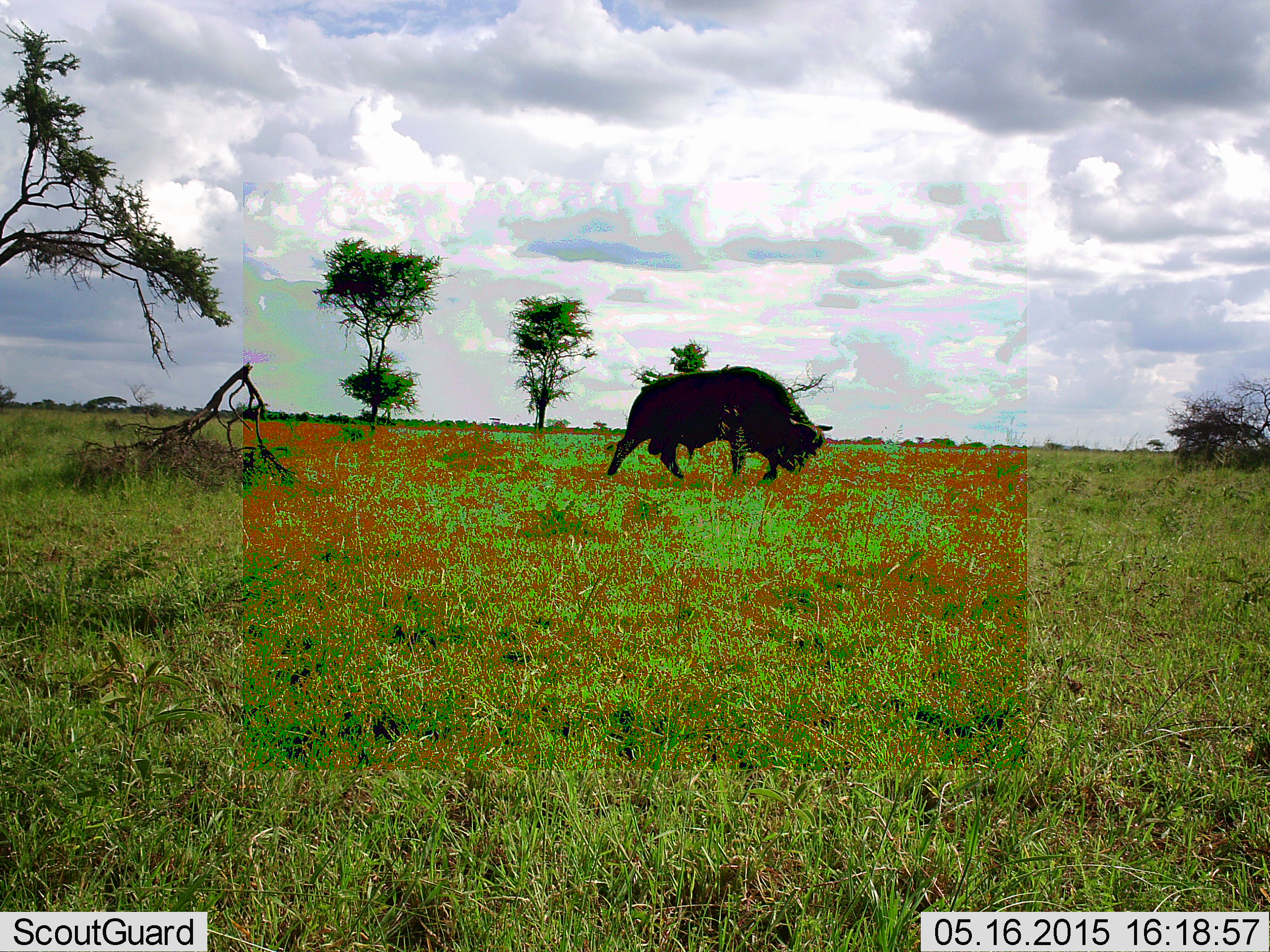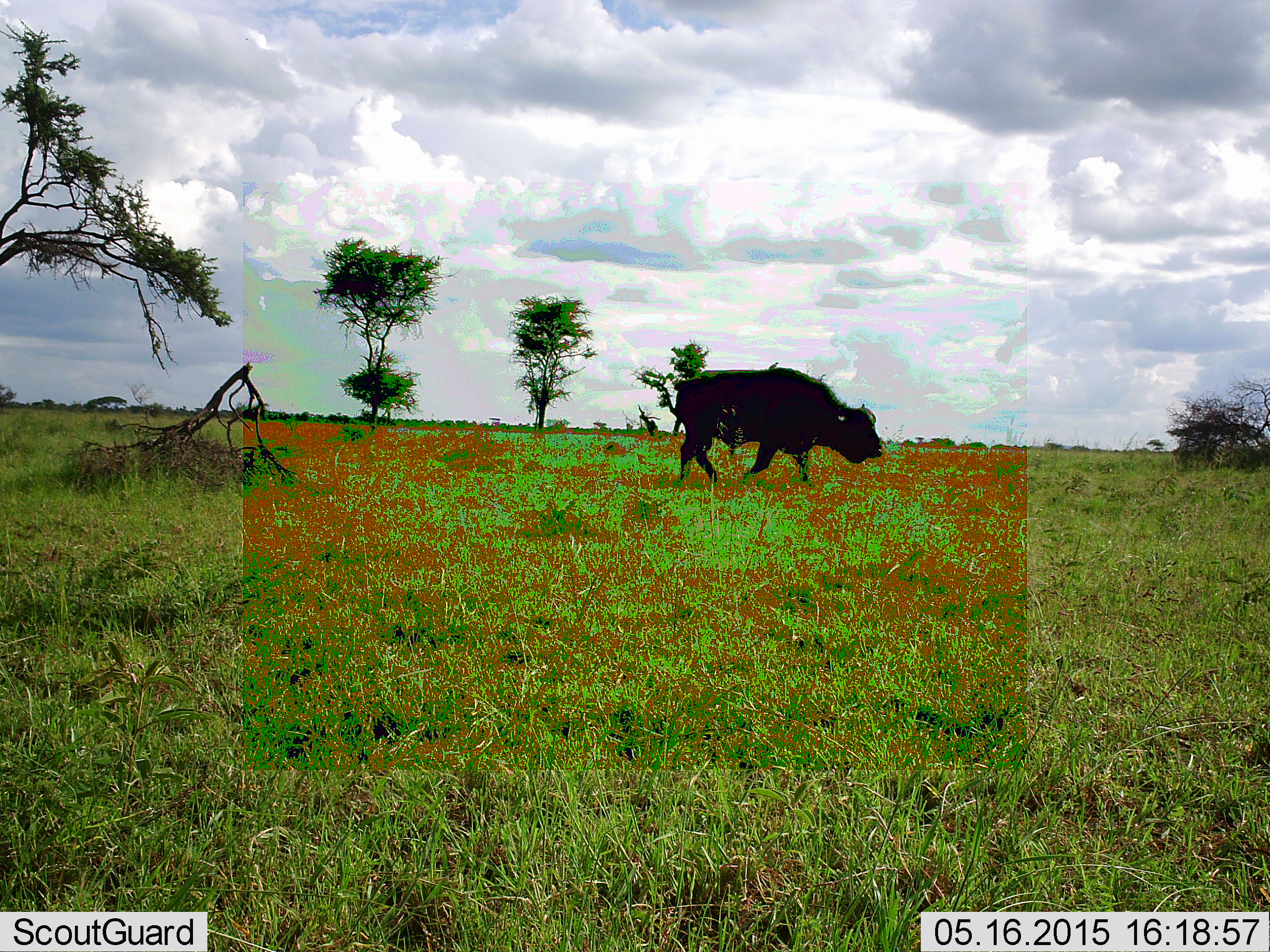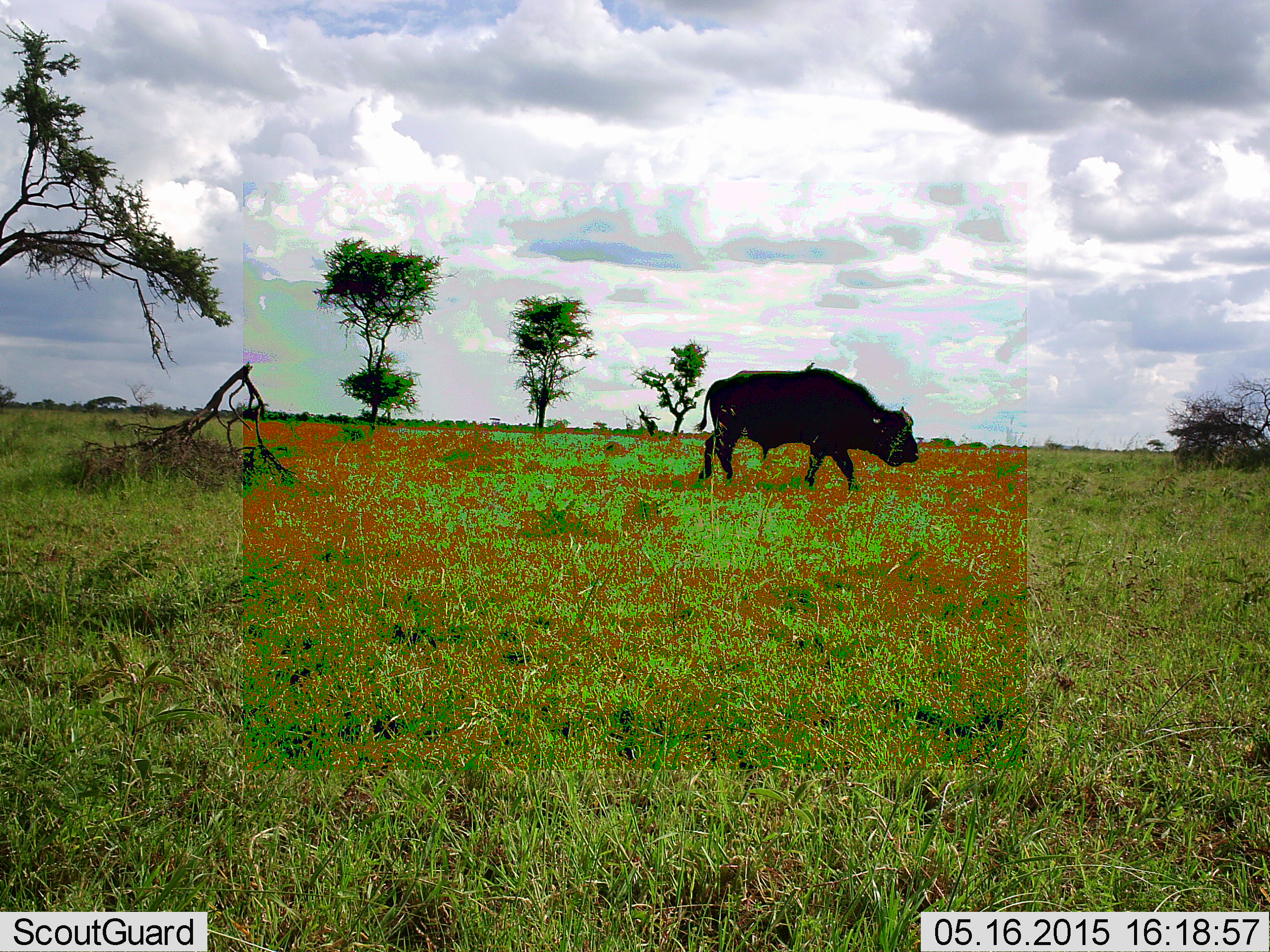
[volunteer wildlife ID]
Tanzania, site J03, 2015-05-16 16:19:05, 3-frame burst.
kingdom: Animalia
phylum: Chordata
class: Mammalia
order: Artiodactyla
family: Bovidae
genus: Syncerus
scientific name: Syncerus caffer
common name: cape buffalo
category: buffalo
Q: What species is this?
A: Buffalo (cape buffalo) (Syncerus caffer).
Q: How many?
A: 1.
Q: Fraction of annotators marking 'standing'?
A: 10%.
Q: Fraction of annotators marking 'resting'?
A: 0%.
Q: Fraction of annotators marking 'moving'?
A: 100%.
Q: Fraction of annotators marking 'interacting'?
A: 0%.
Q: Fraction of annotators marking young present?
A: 0%.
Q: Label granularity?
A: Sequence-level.